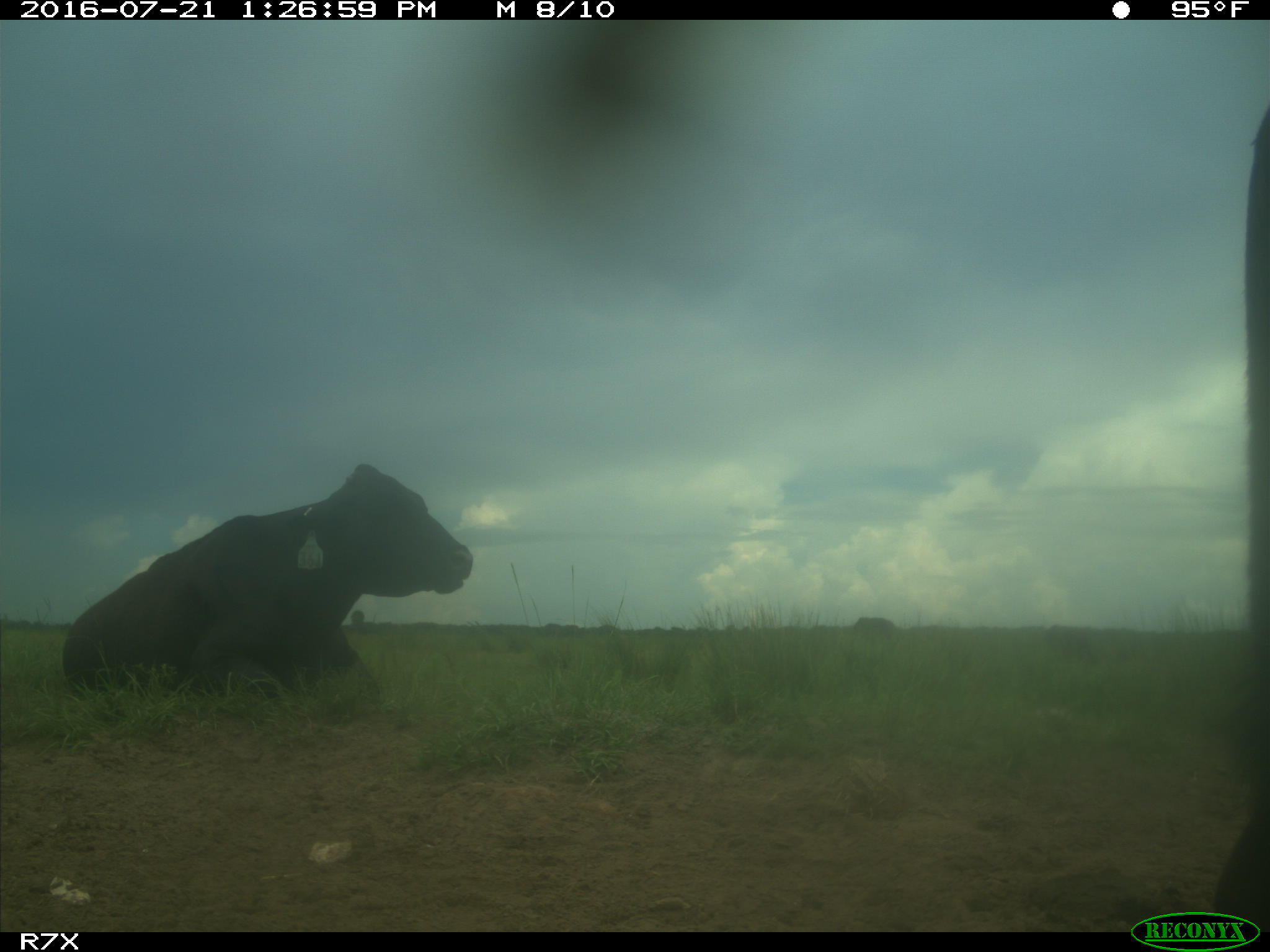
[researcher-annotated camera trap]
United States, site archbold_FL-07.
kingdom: Animalia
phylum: Chordata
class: Mammalia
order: Artiodactyla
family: Bovidae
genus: Bos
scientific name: Bos taurus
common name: domestic cow